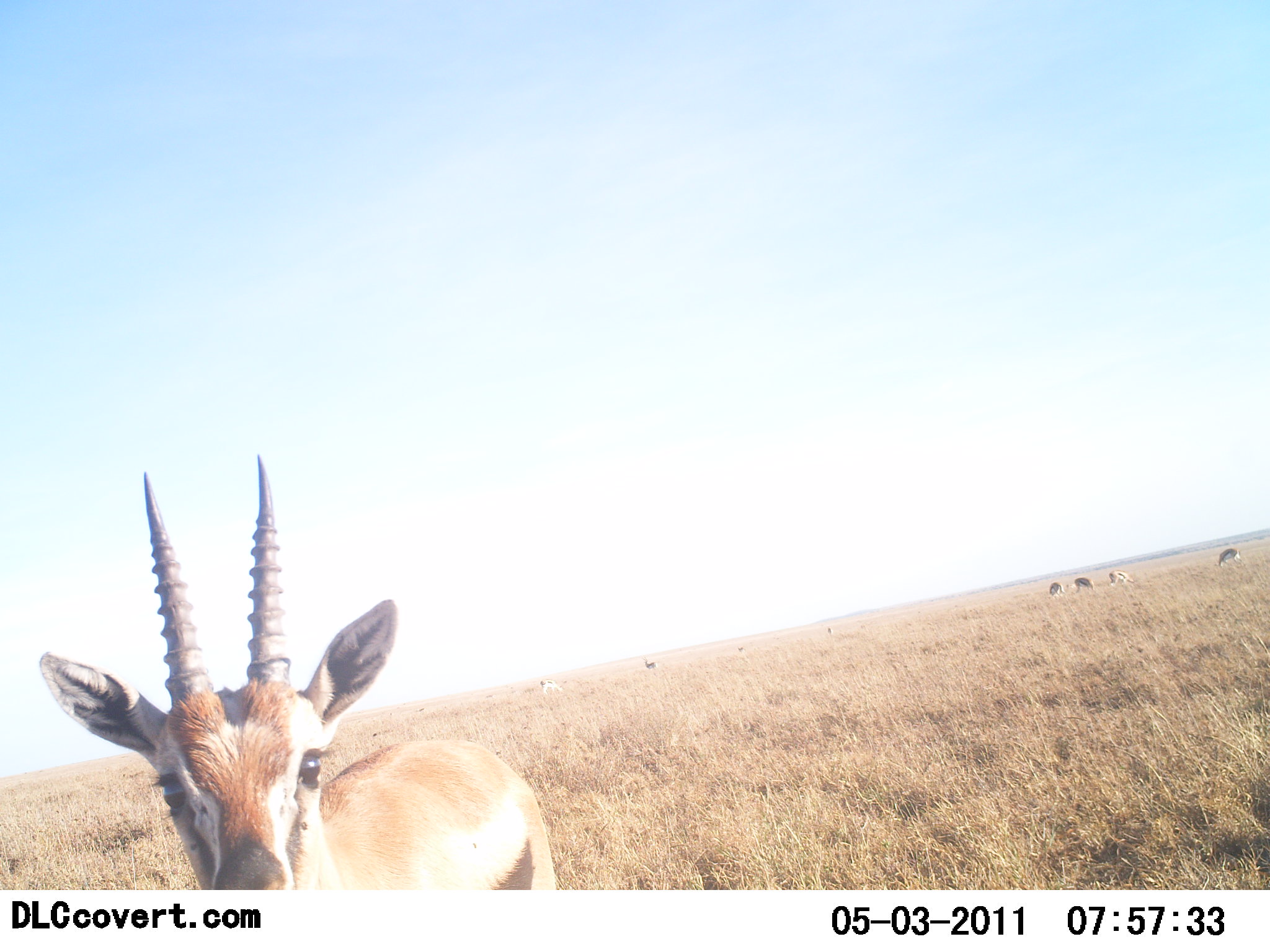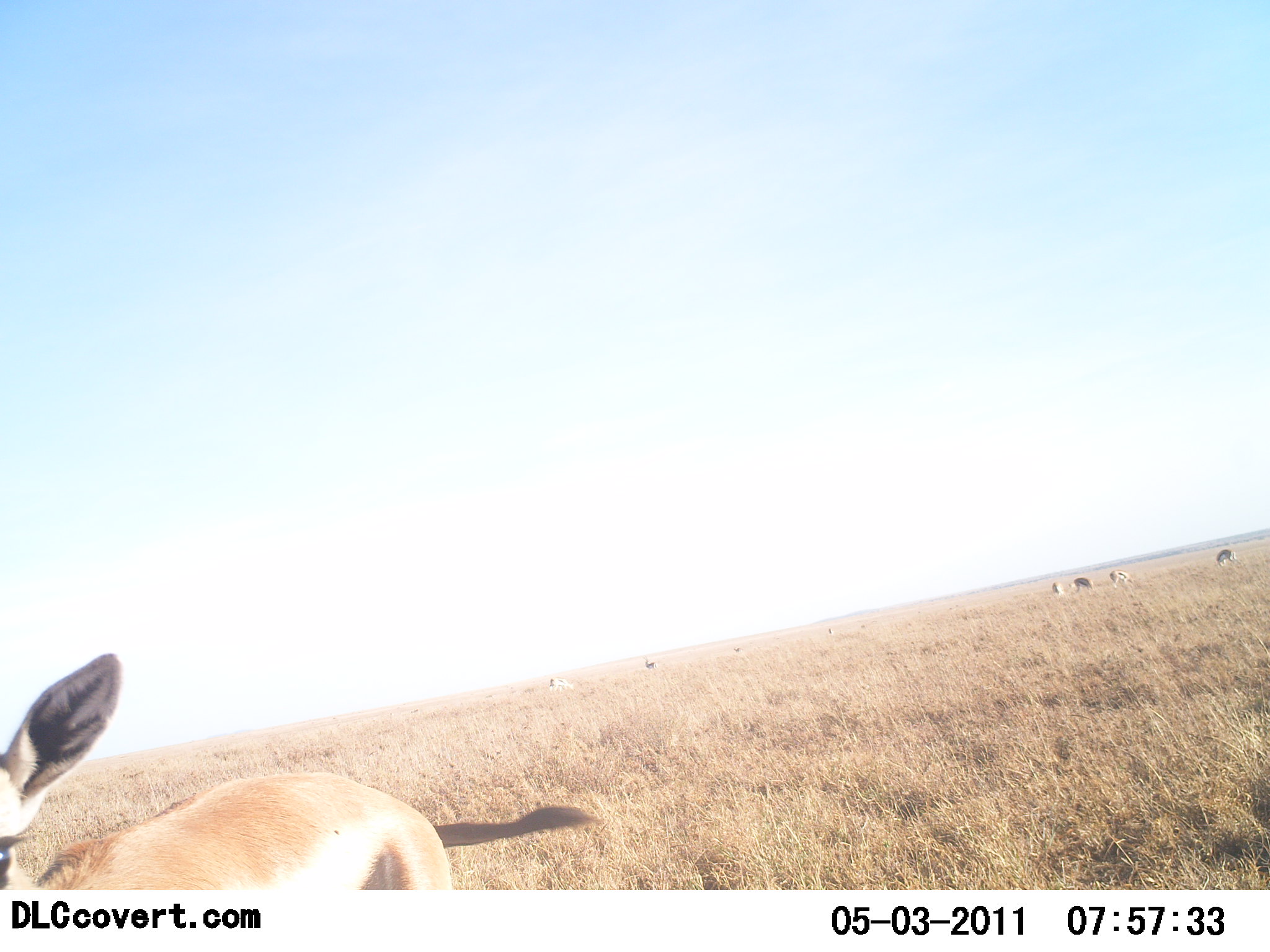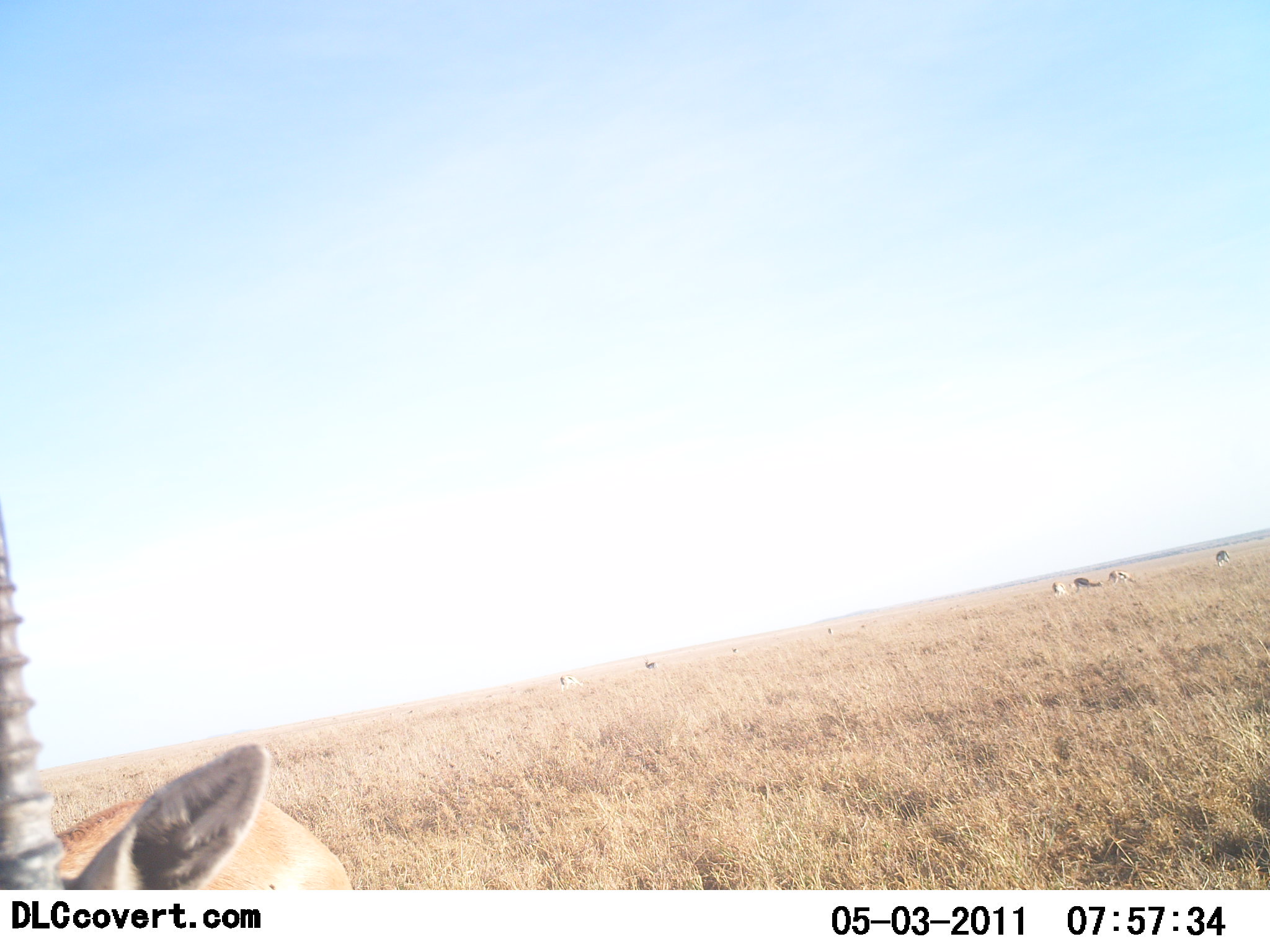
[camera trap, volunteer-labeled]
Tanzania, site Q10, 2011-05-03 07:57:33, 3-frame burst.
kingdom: Animalia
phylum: Chordata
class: Mammalia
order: Artiodactyla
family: Bovidae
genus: Eudorcas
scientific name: Eudorcas thomsonii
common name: thomson's gazelle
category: gazellethomsons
Gazellethomsons (thomson's gazelle) (Eudorcas thomsonii), count 1. Behavior (volunteer vote fractions): standing 64%, resting 0%, moving 64%, interacting 0%. Young present (vote fraction): 0%. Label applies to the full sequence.